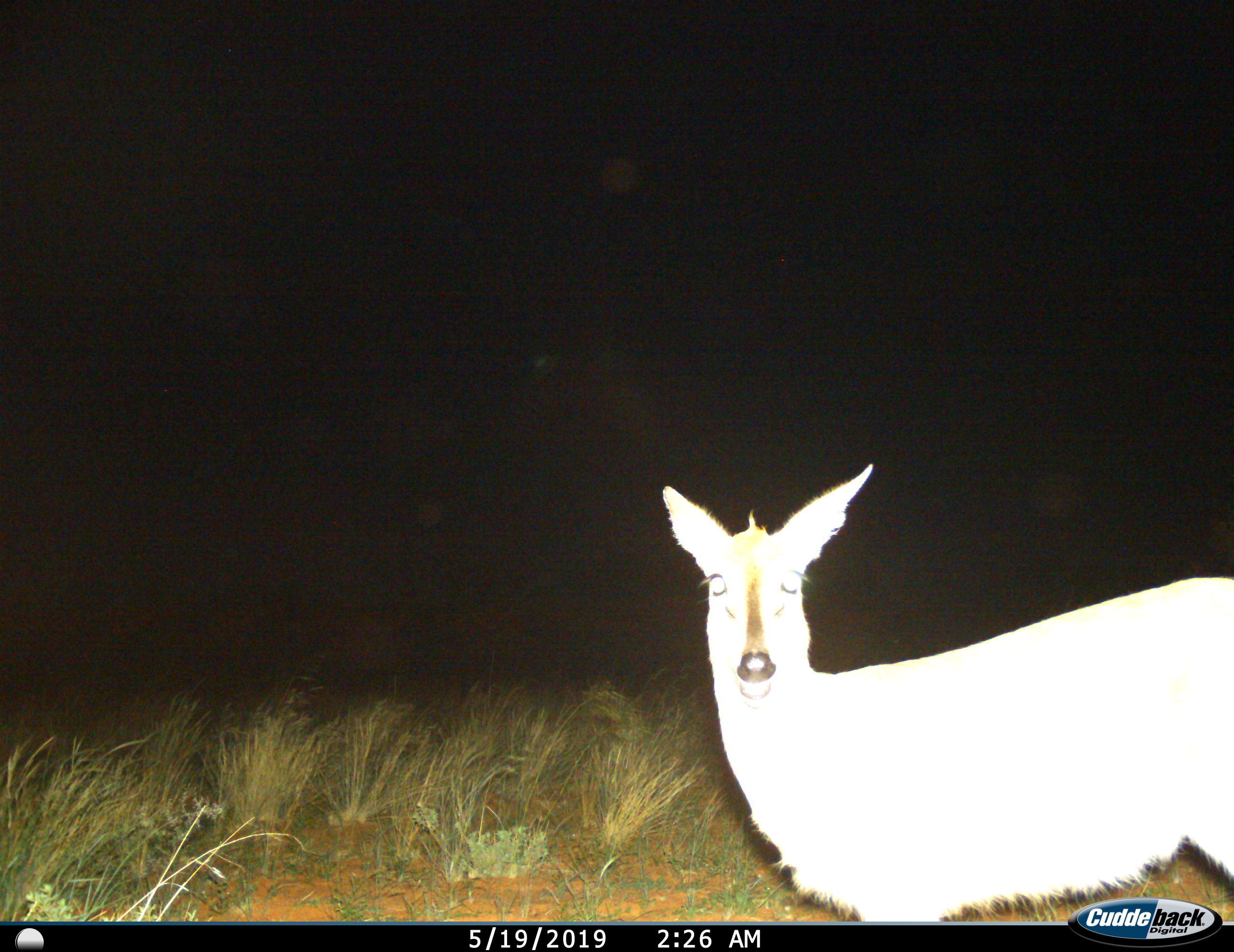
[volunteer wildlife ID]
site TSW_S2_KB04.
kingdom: Animalia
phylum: Chordata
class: Mammalia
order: Artiodactyla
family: Bovidae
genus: Sylvicapra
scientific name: Sylvicapra grimmia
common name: common duiker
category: duikercommongrey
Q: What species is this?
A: Duikercommongrey (common duiker) (Sylvicapra grimmia).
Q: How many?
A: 1.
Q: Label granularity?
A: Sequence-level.